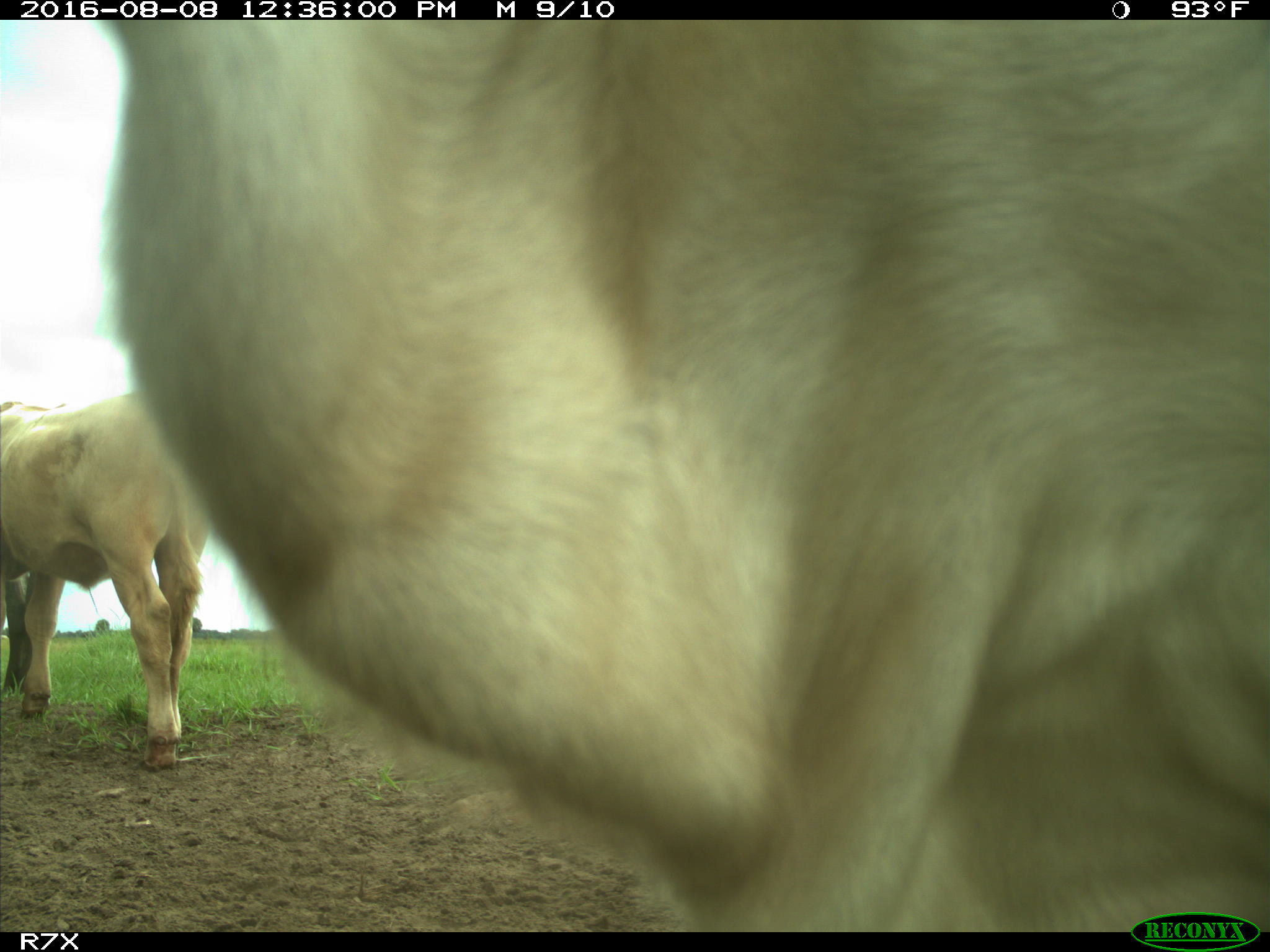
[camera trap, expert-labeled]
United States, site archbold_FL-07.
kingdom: Animalia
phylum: Chordata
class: Mammalia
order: Artiodactyla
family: Bovidae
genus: Bos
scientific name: Bos taurus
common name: domestic cow